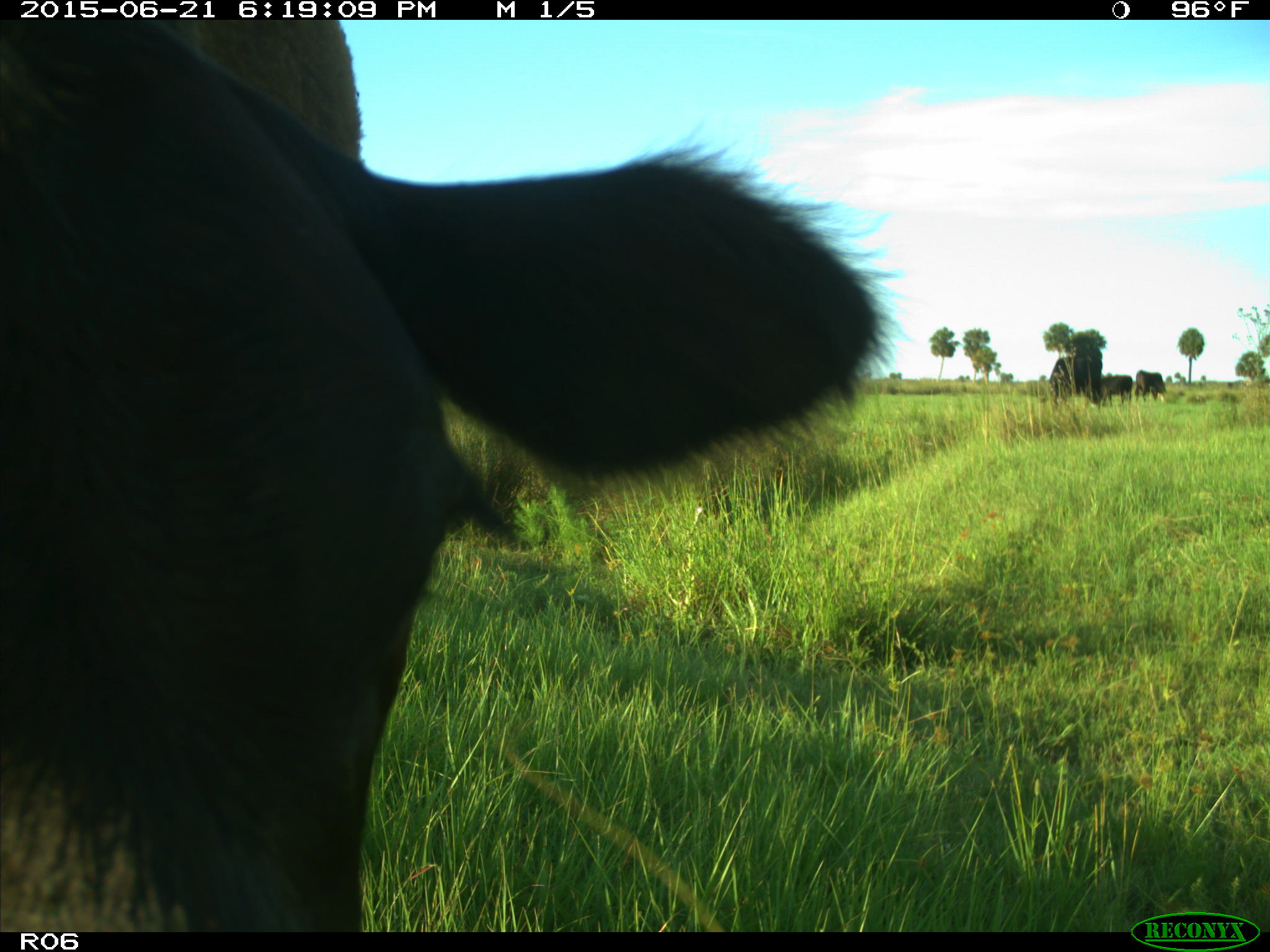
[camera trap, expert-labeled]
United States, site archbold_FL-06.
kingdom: Animalia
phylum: Chordata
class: Mammalia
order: Artiodactyla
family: Bovidae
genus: Bos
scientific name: Bos taurus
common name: domestic cow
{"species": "Bos taurus (domestic cow)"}